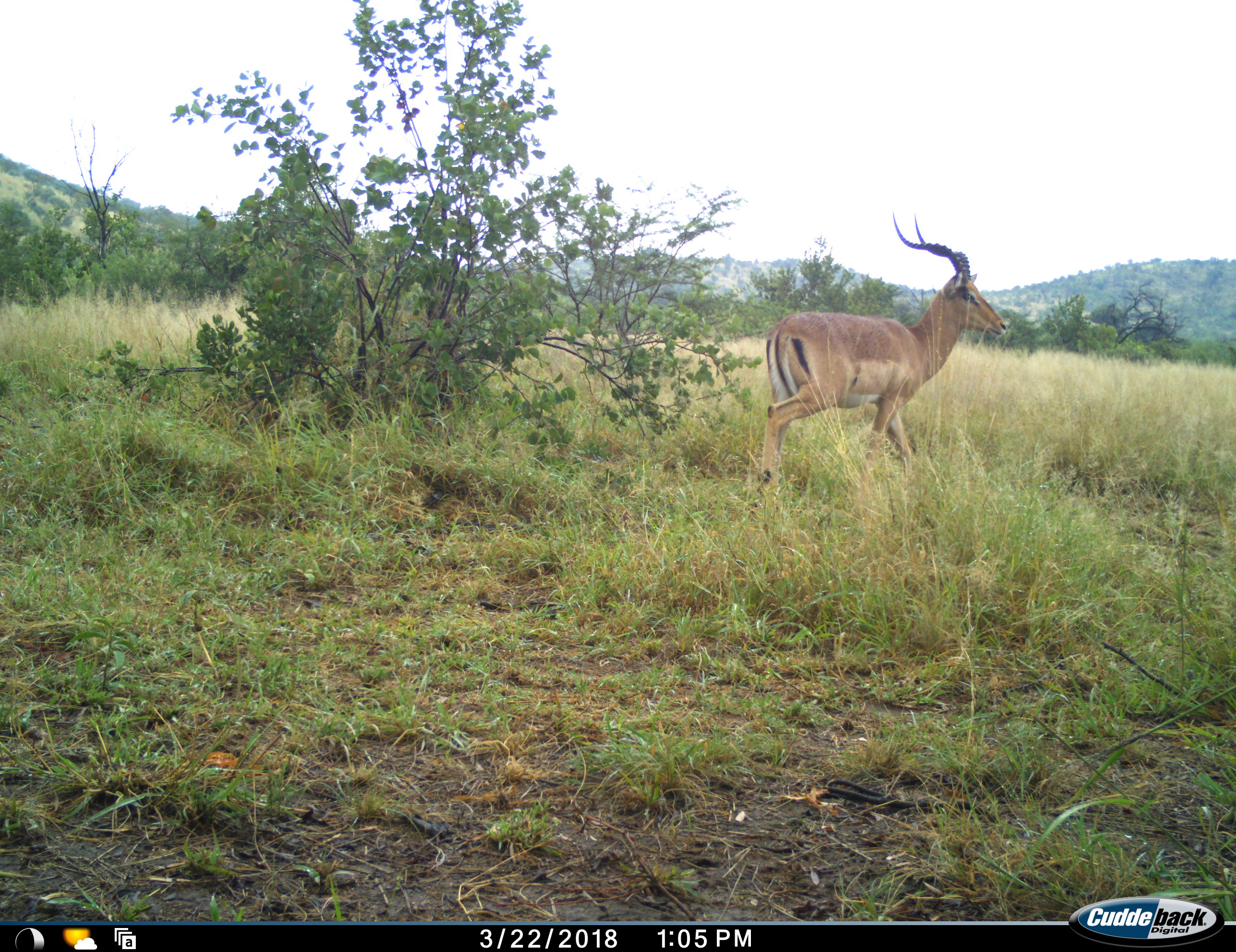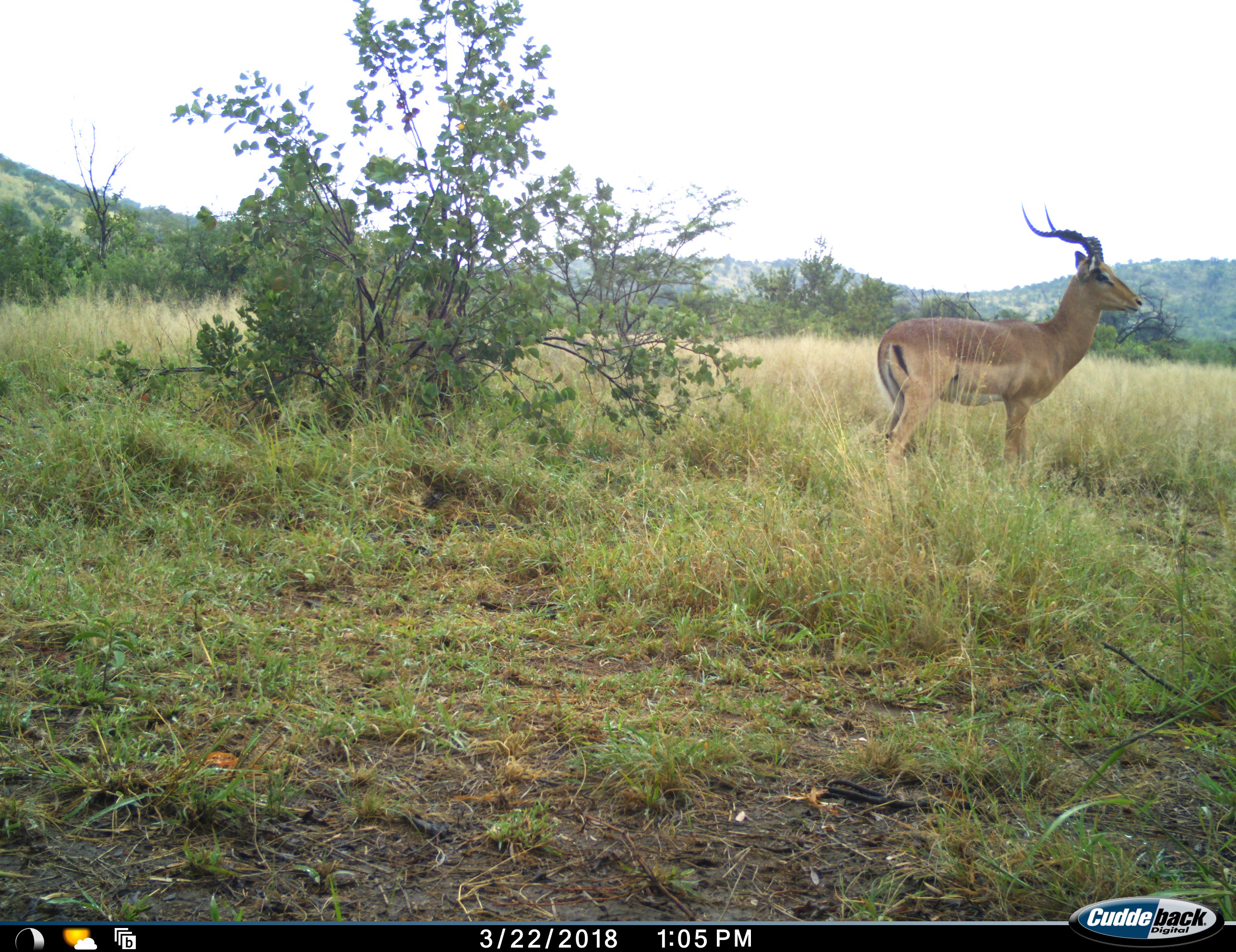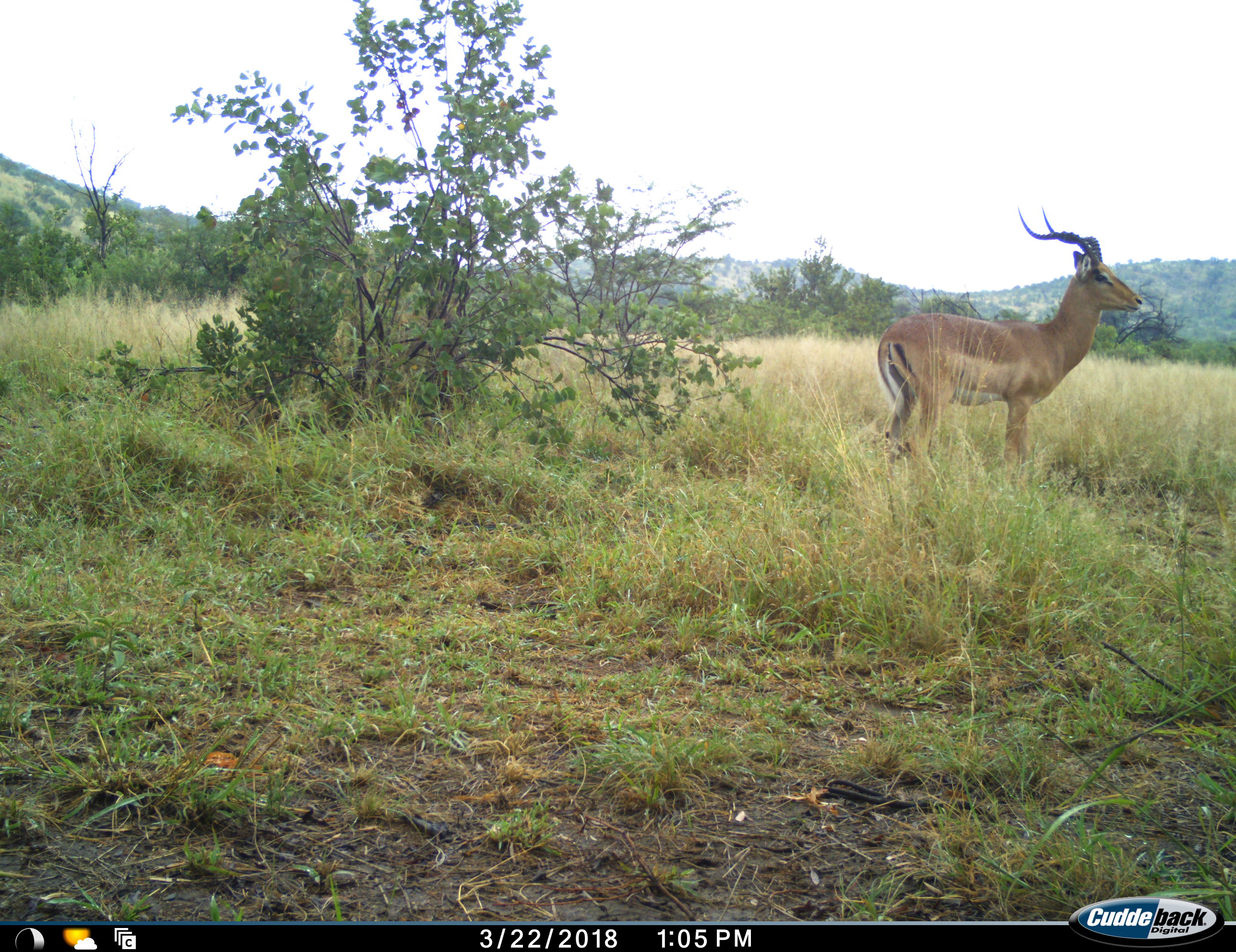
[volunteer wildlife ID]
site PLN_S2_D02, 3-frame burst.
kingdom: Animalia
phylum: Chordata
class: Mammalia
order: Artiodactyla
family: Bovidae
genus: Aepyceros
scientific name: Aepyceros melampus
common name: impala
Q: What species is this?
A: Impala (Aepyceros melampus).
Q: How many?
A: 1.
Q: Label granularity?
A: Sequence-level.